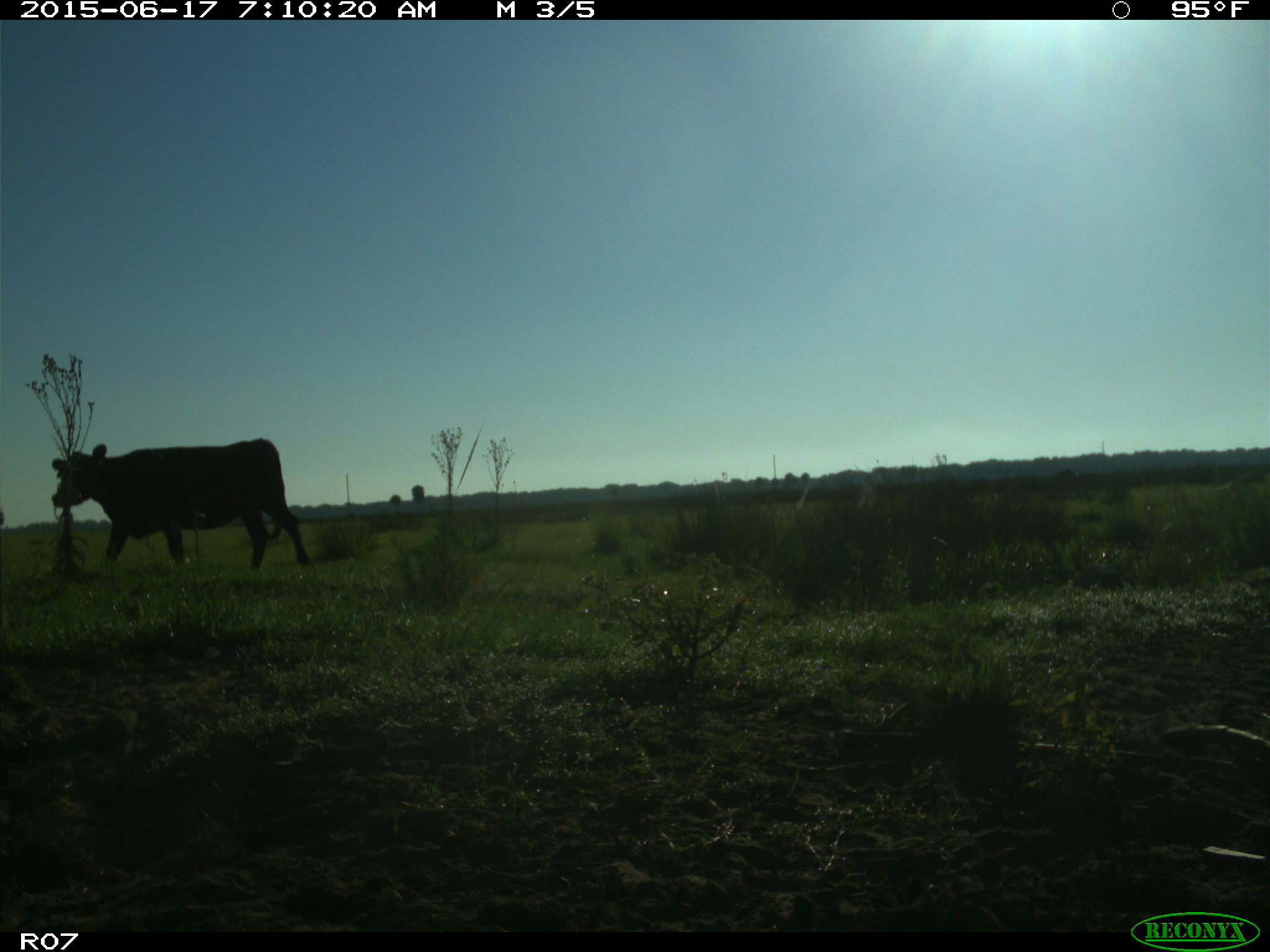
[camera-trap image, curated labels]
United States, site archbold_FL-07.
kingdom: Animalia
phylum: Chordata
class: Mammalia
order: Artiodactyla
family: Bovidae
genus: Bos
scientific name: Bos taurus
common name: domestic cow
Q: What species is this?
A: Bos taurus (domestic cow).